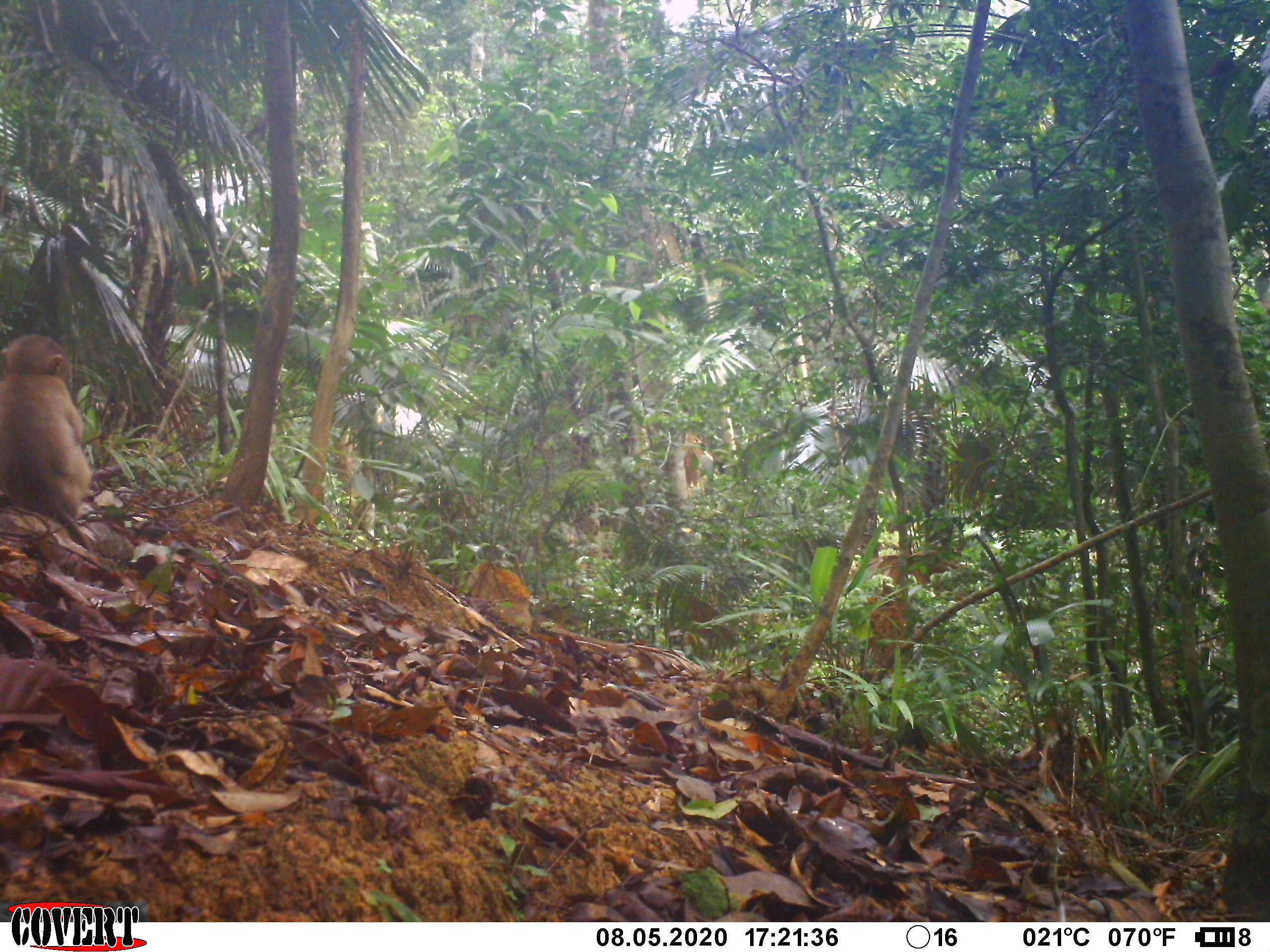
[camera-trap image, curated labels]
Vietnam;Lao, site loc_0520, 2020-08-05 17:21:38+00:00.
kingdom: Animalia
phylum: Chordata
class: Mammalia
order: Primates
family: Cercopithecidae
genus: Macaca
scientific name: Macaca nemestrina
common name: pig-tailed macaque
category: pig tailed macaque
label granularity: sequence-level